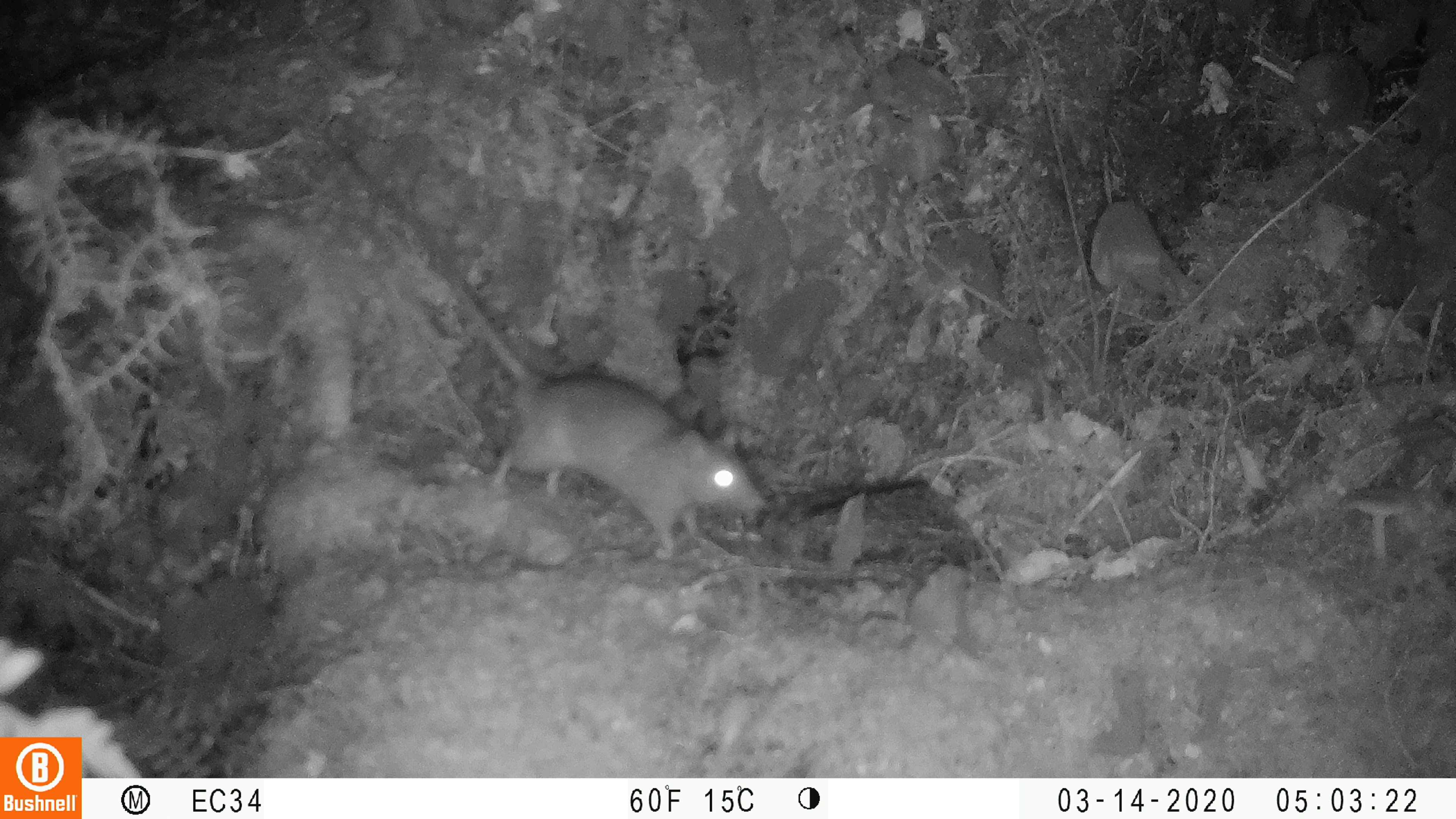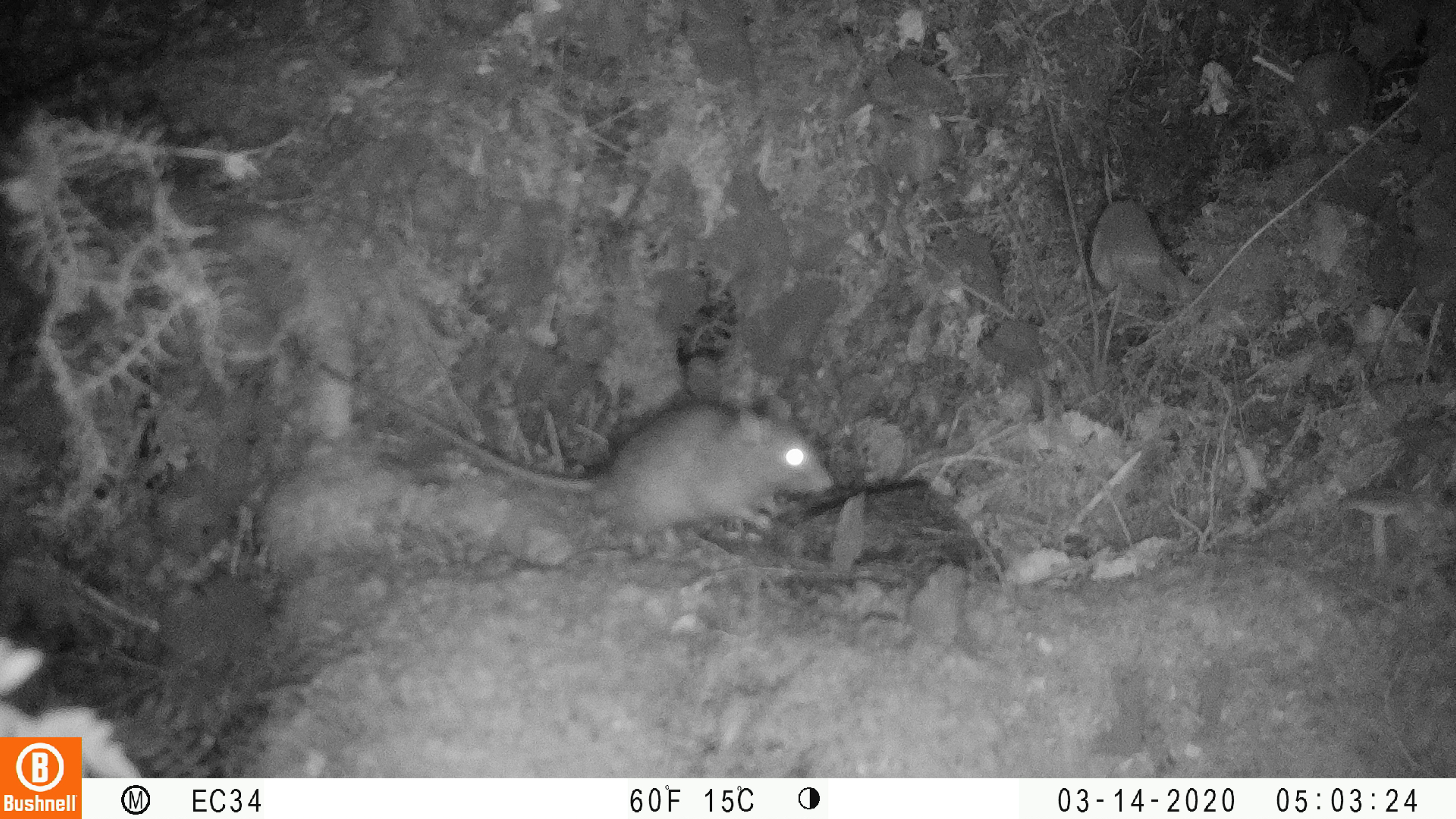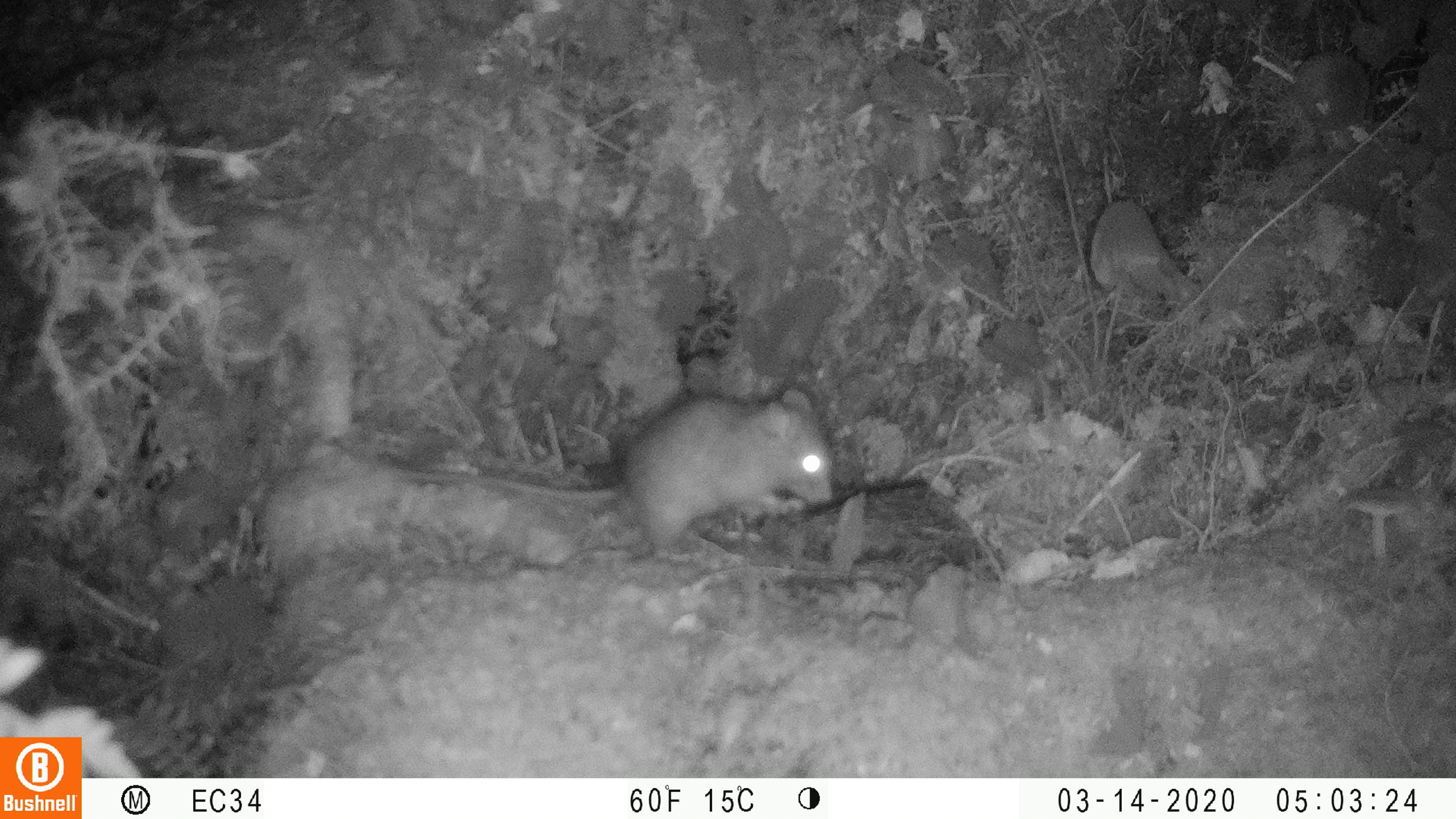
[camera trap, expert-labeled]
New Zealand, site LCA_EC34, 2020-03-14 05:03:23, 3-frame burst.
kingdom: Animalia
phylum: Chordata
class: Mammalia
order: Rodentia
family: Muridae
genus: Rattus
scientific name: Rattus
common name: rat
Rat (Rattus).